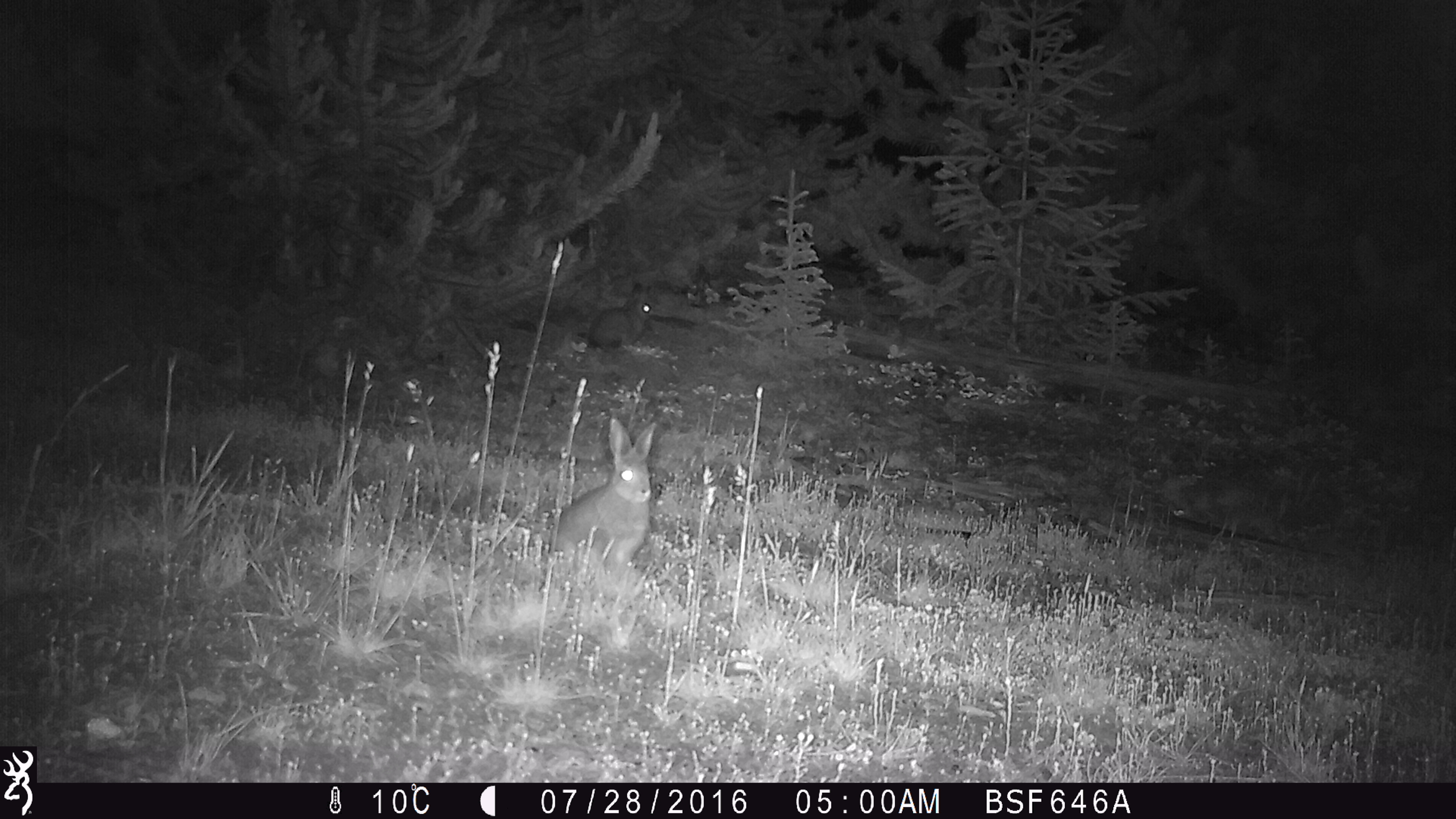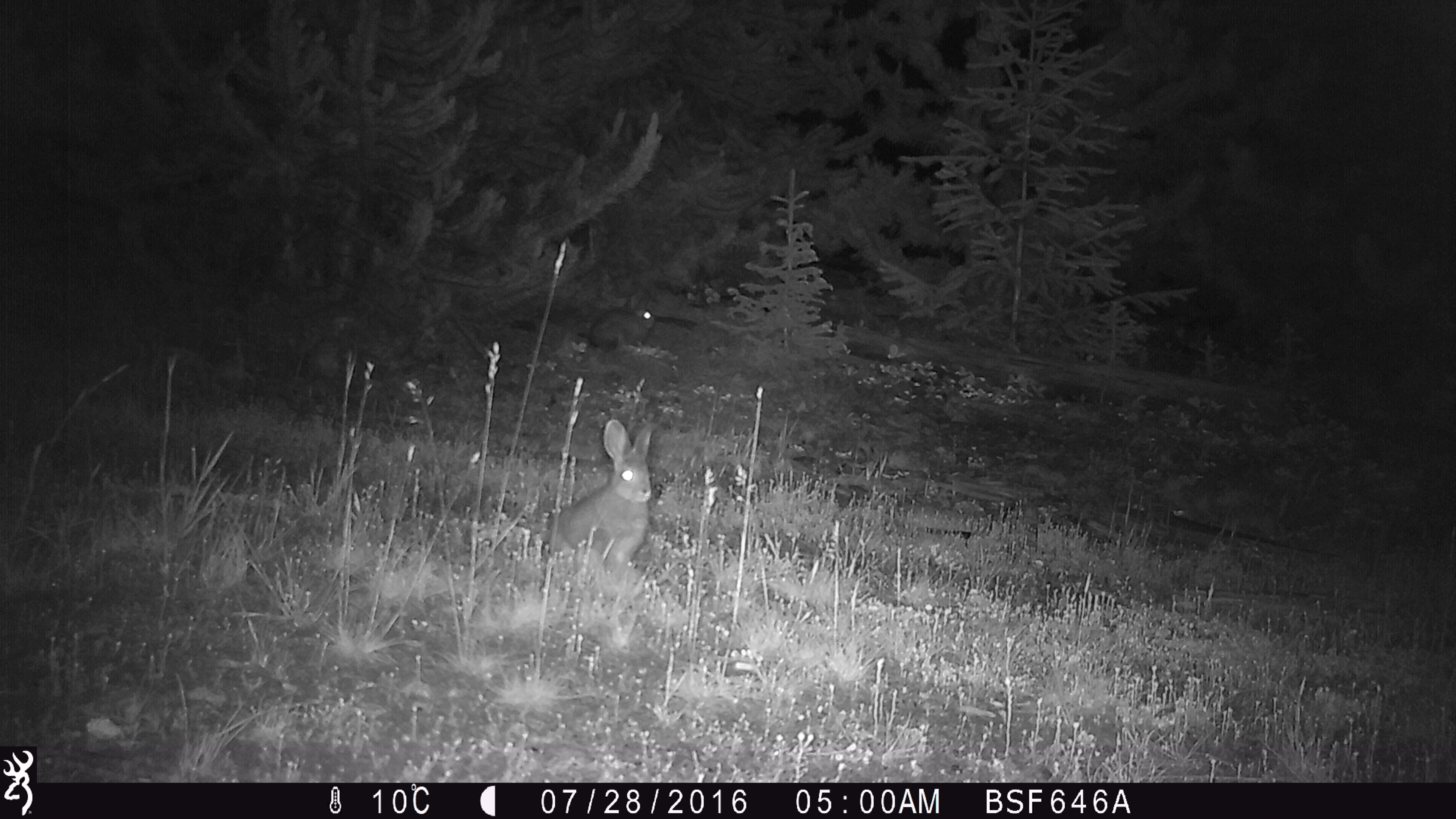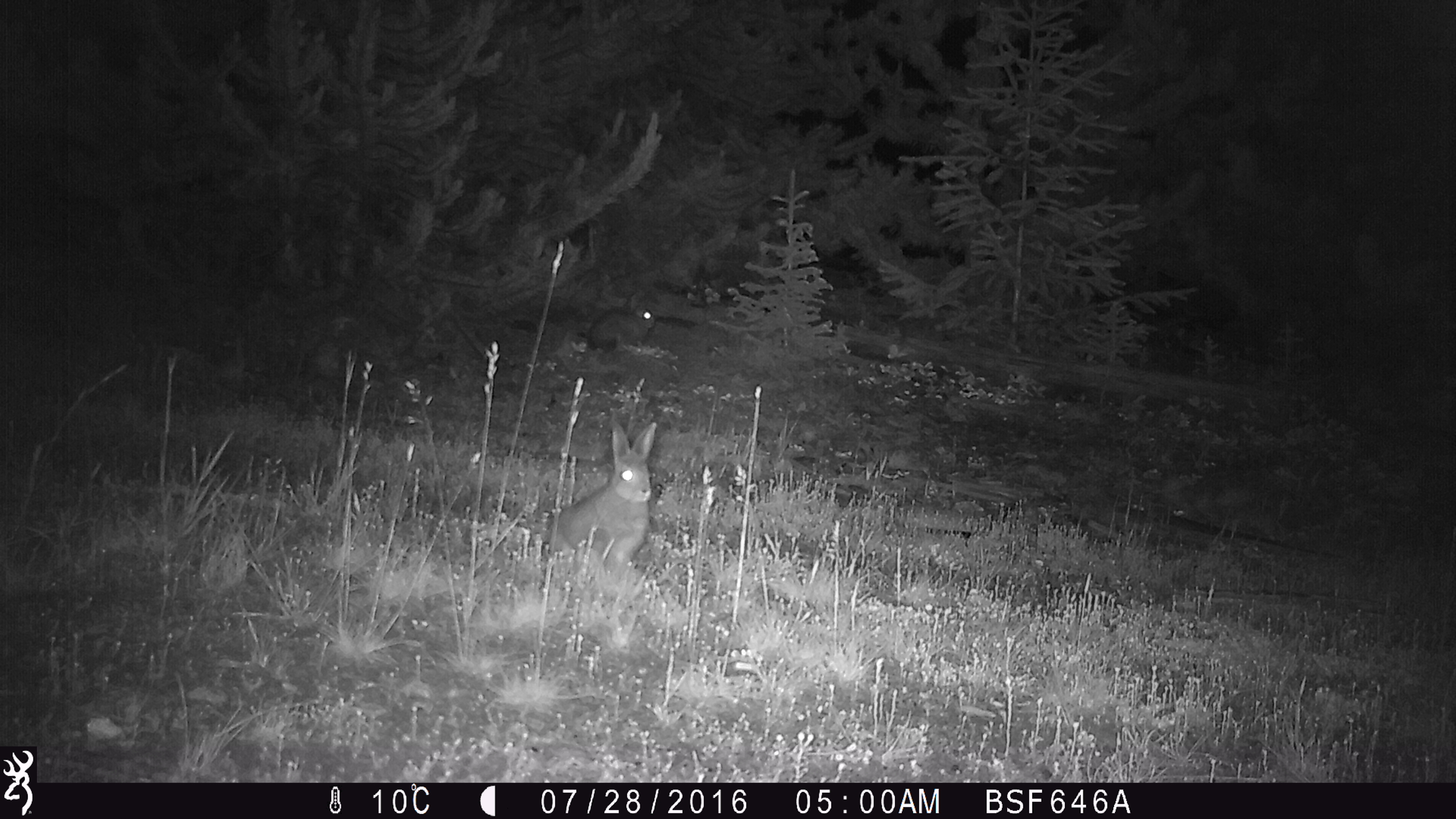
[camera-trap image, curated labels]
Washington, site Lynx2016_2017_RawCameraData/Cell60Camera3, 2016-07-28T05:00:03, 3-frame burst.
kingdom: Animalia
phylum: Chordata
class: Mammalia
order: Lagomorpha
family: Leporidae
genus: Lepus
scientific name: Lepus americanus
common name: snowshoe hare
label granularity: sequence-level